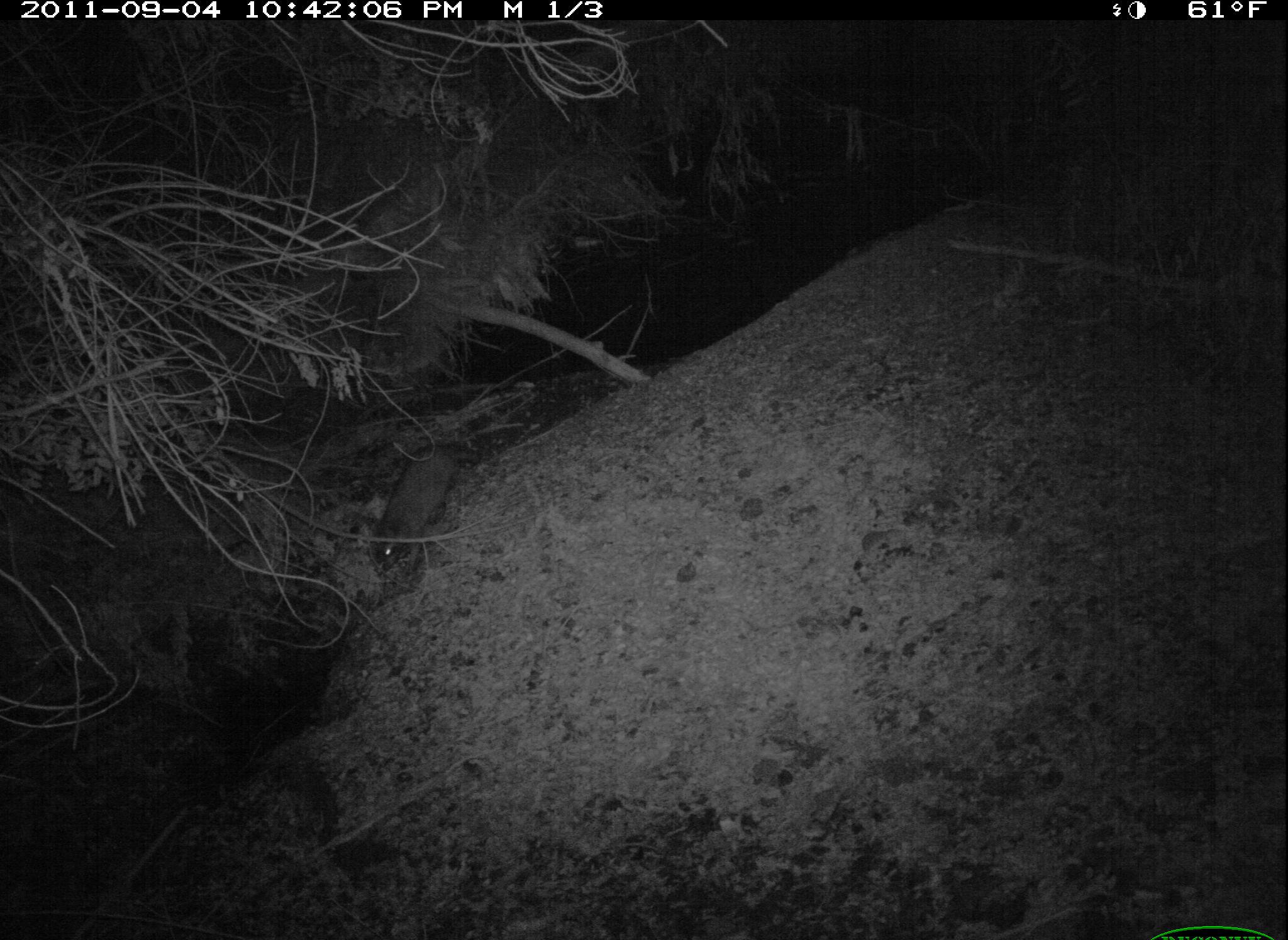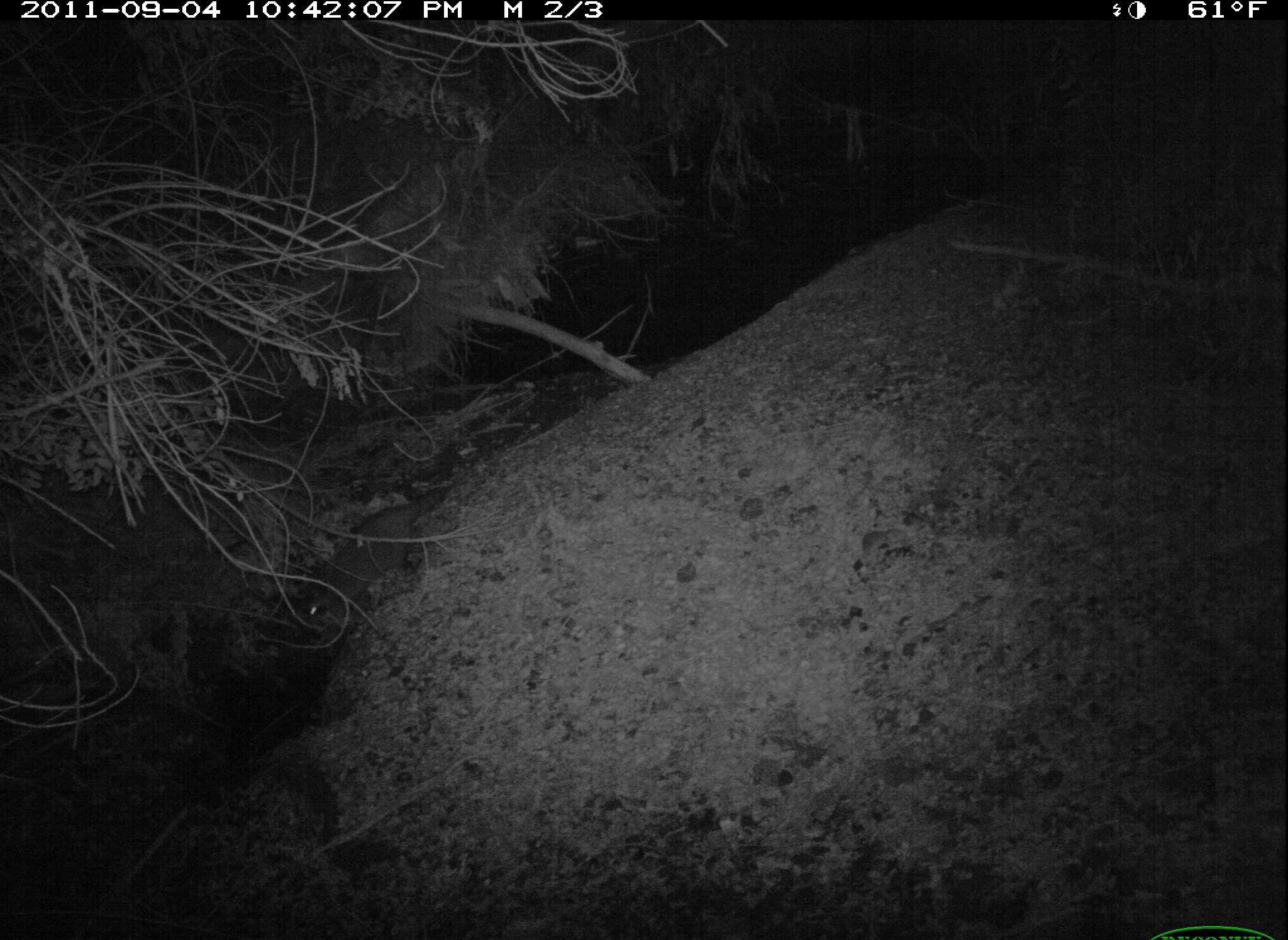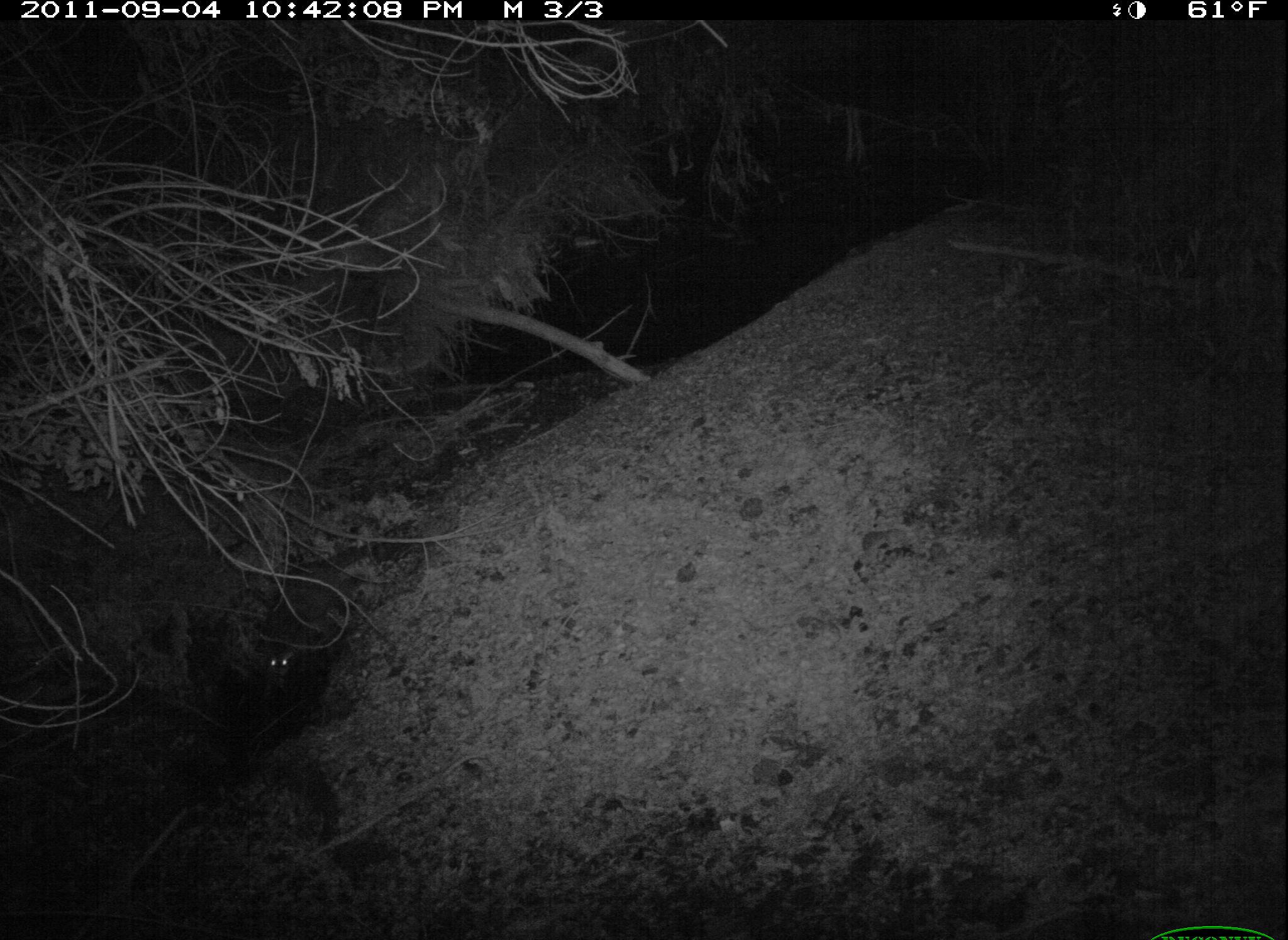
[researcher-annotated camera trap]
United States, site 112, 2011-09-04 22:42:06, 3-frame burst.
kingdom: Animalia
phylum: Chordata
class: Mammalia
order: Carnivora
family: Procyonidae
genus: Procyon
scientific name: Procyon lotor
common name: raccoon